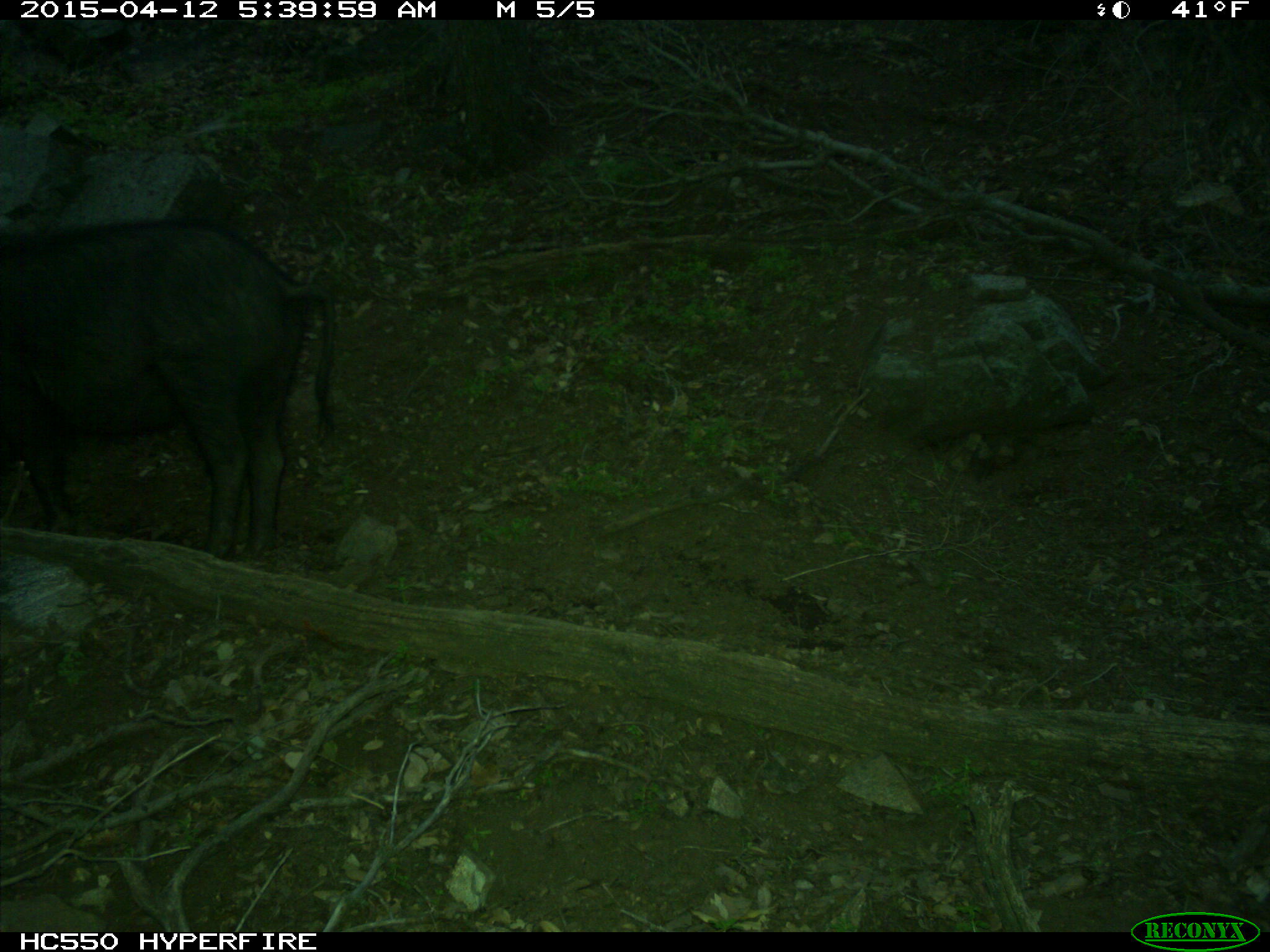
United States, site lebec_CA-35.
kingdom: Animalia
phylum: Chordata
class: Mammalia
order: Artiodactyla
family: Suidae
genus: Sus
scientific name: Sus scrofa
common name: wild boar